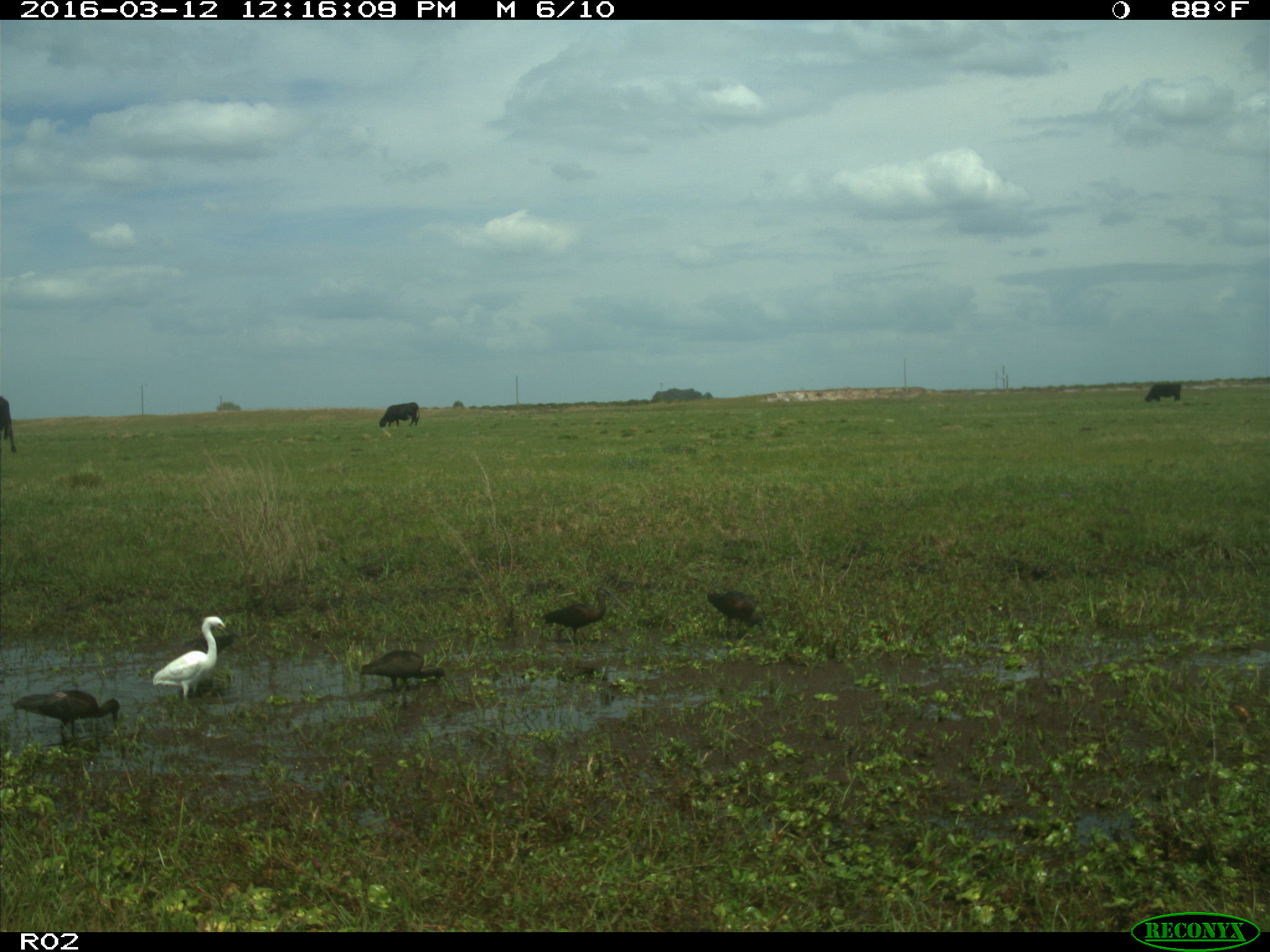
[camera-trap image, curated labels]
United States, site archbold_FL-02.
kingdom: Animalia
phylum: Chordata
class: Mammalia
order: Artiodactyla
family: Bovidae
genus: Bos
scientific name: Bos taurus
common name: domestic cow